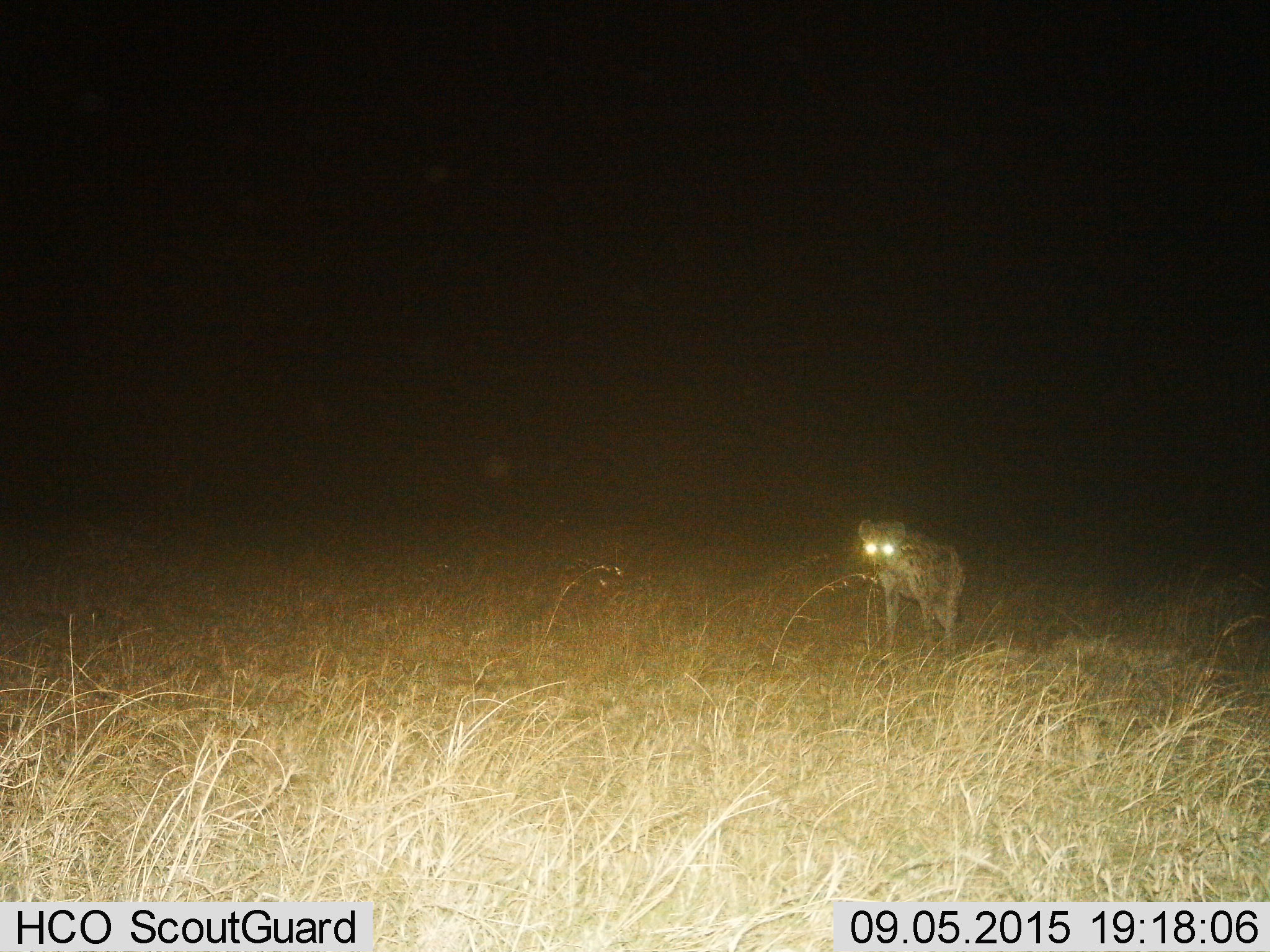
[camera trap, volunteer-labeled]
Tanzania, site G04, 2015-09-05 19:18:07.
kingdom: Animalia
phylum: Chordata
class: Mammalia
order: Carnivora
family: Hyaenidae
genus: Crocuta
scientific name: Crocuta crocuta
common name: spotted hyena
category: hyenaspotted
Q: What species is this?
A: Hyenaspotted (spotted hyena) (Crocuta crocuta).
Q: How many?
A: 1.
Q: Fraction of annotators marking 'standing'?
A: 67%.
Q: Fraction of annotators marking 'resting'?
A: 0%.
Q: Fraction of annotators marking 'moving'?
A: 33%.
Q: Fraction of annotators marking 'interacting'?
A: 6%.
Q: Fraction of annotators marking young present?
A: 0%.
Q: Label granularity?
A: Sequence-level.